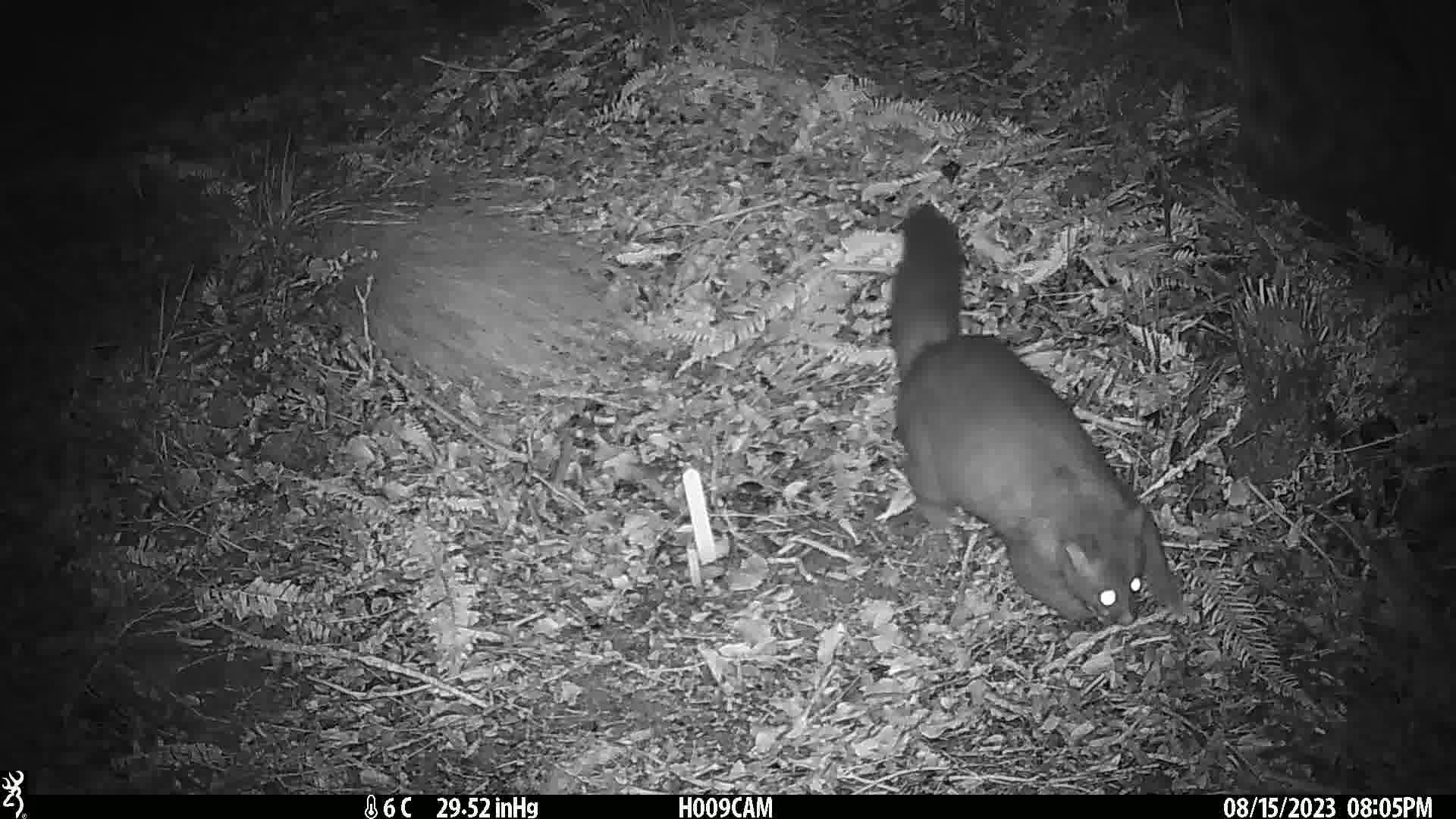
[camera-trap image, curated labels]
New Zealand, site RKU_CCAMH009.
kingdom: Animalia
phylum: Chordata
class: Mammalia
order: Diprotodontia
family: Phalangeridae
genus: Trichosurus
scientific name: Trichosurus vulpecula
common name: common brushtail possum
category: possum